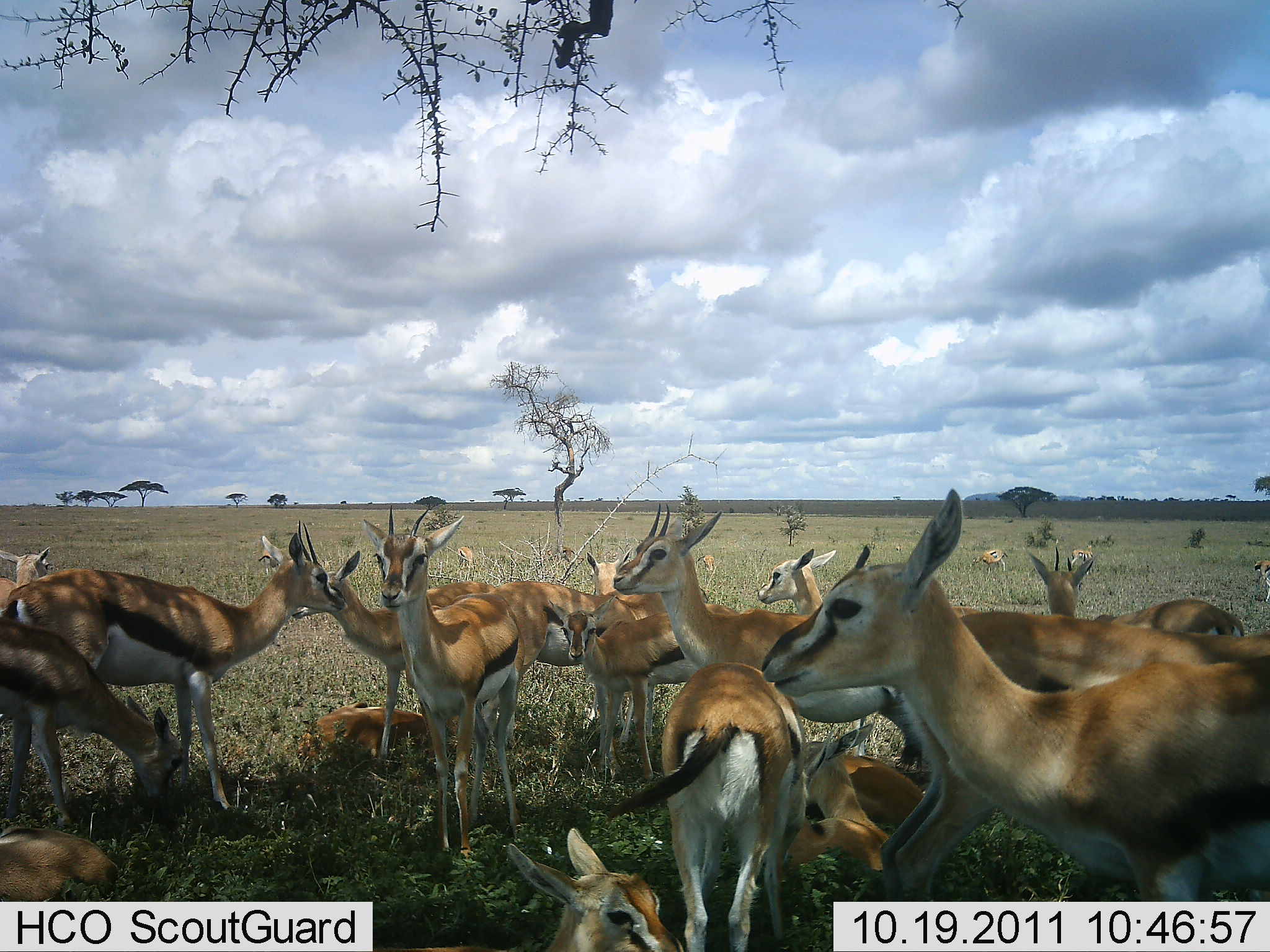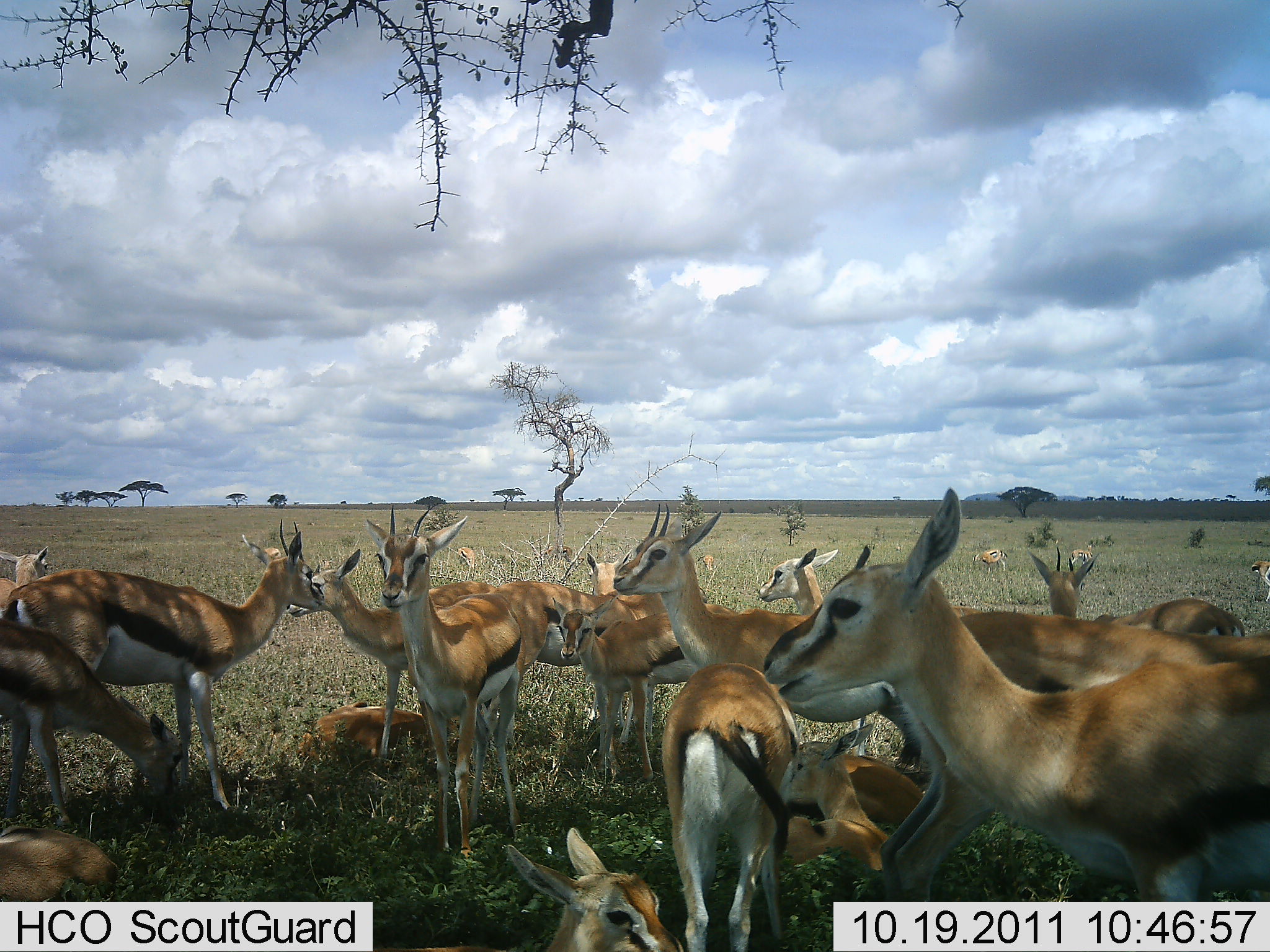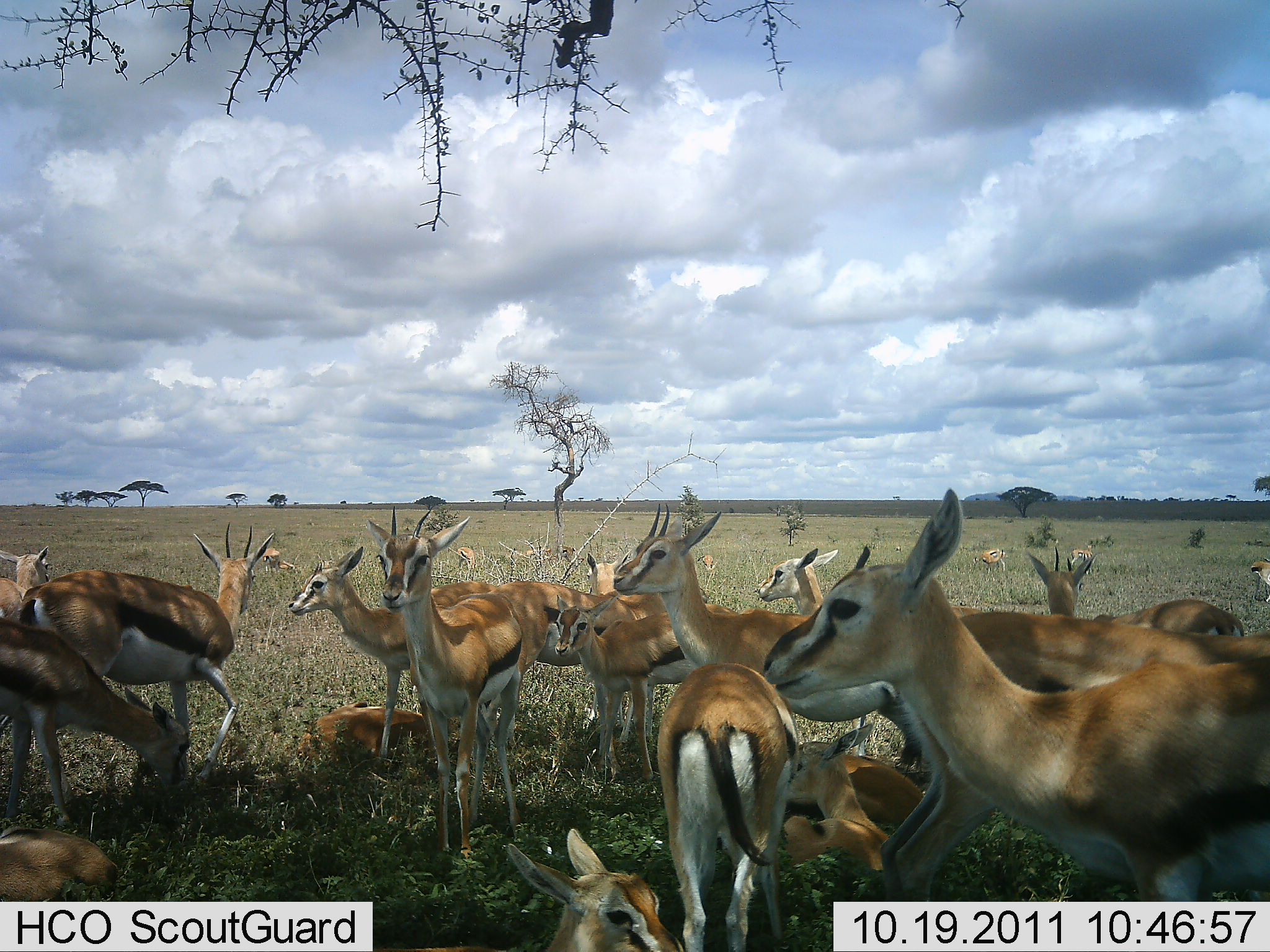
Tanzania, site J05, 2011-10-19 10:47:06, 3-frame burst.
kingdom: Animalia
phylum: Chordata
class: Mammalia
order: Artiodactyla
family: Bovidae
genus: Eudorcas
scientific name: Eudorcas thomsonii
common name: thomson's gazelle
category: gazellethomsons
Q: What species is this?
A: Gazellethomsons (thomson's gazelle) (Eudorcas thomsonii).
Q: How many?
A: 11-50.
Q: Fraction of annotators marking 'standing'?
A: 82%.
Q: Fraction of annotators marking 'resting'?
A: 82%.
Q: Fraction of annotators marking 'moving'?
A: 9%.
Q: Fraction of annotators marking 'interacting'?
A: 45%.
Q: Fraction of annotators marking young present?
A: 45%.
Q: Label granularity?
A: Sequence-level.